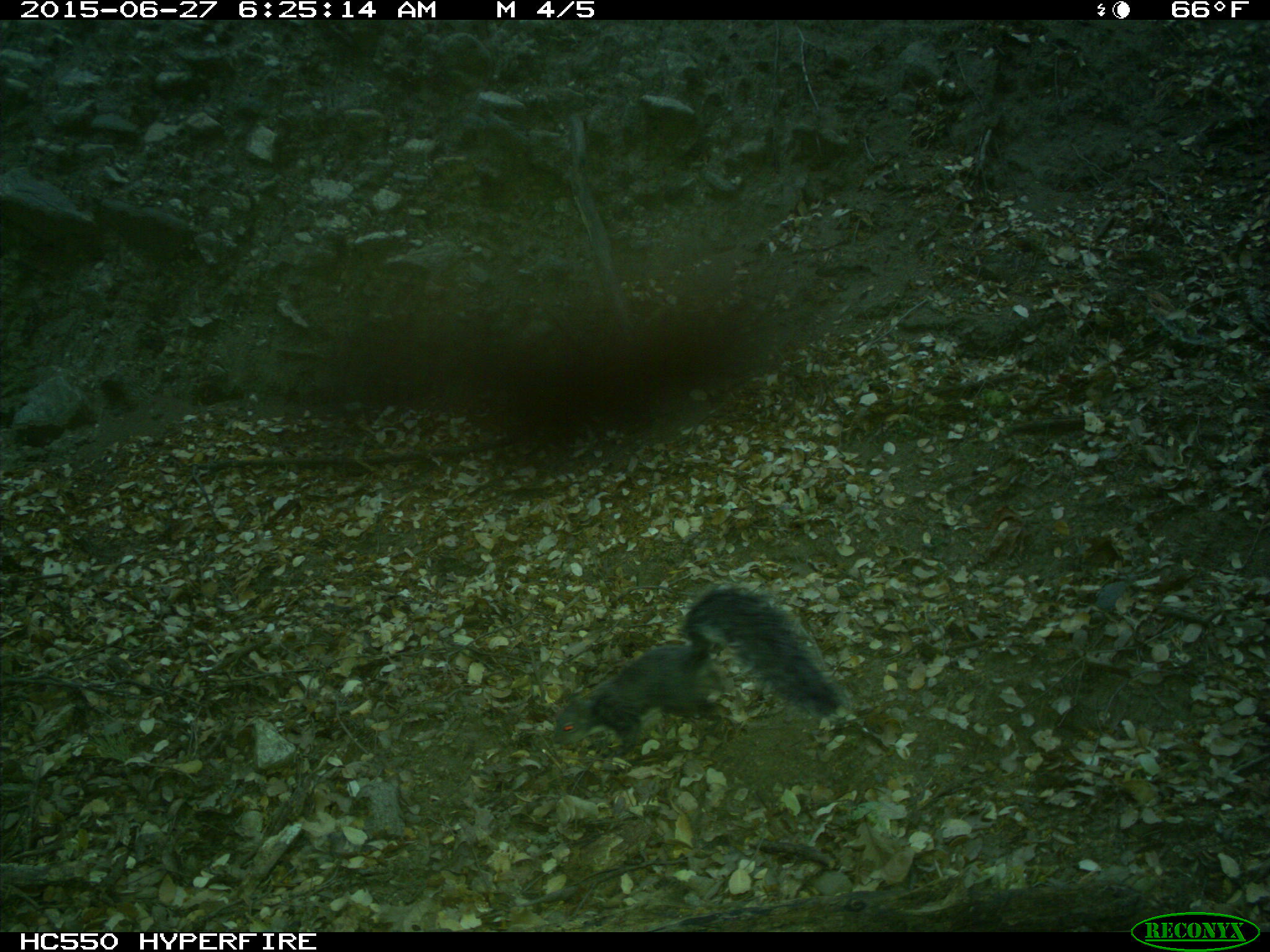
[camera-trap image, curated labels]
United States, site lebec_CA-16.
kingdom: Animalia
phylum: Chordata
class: Mammalia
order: Rodentia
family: Sciuridae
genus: Sciurus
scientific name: Sciurus carolinensis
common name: eastern gray squirrel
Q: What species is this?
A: Sciurus carolinensis (eastern gray squirrel).